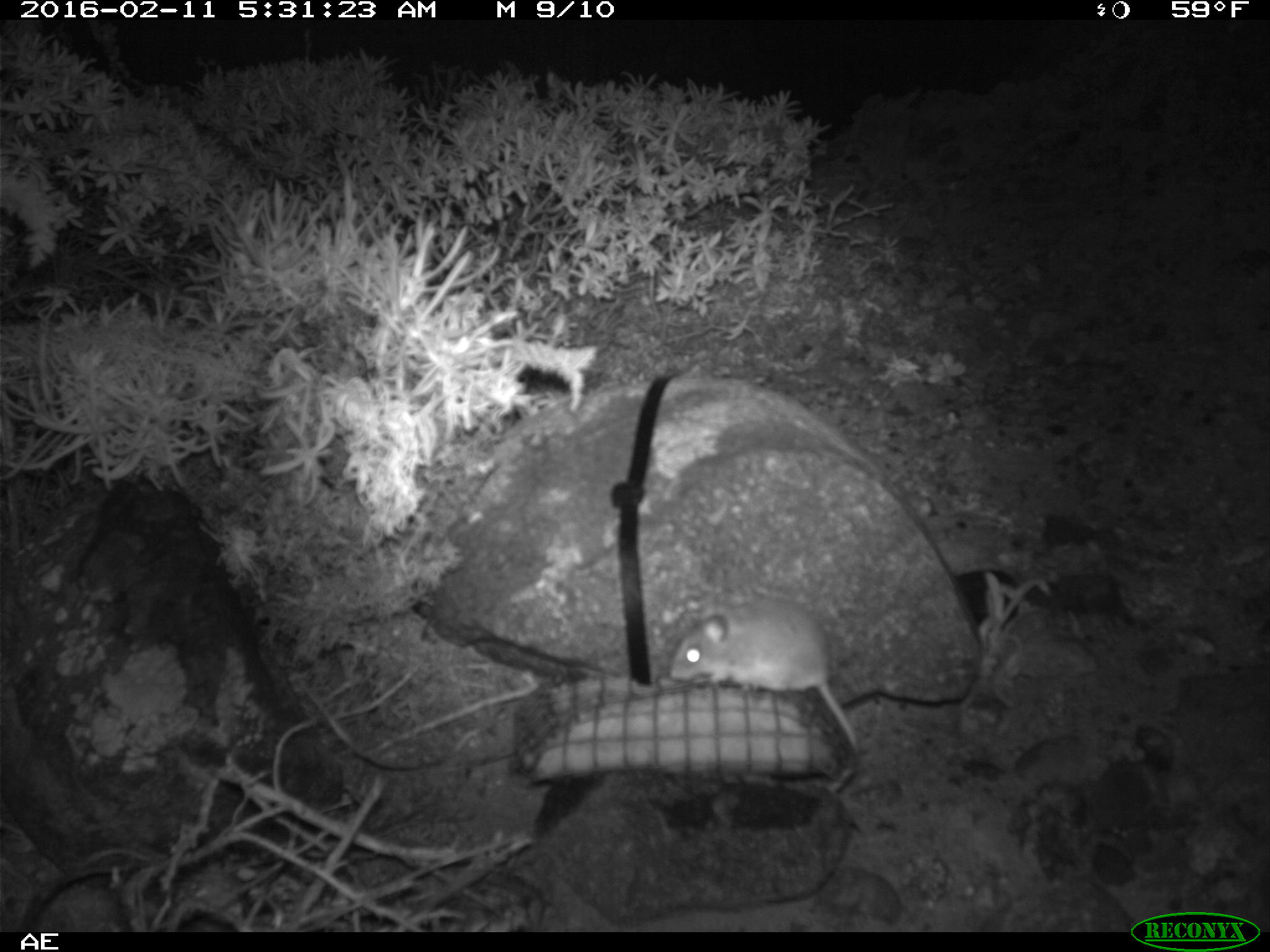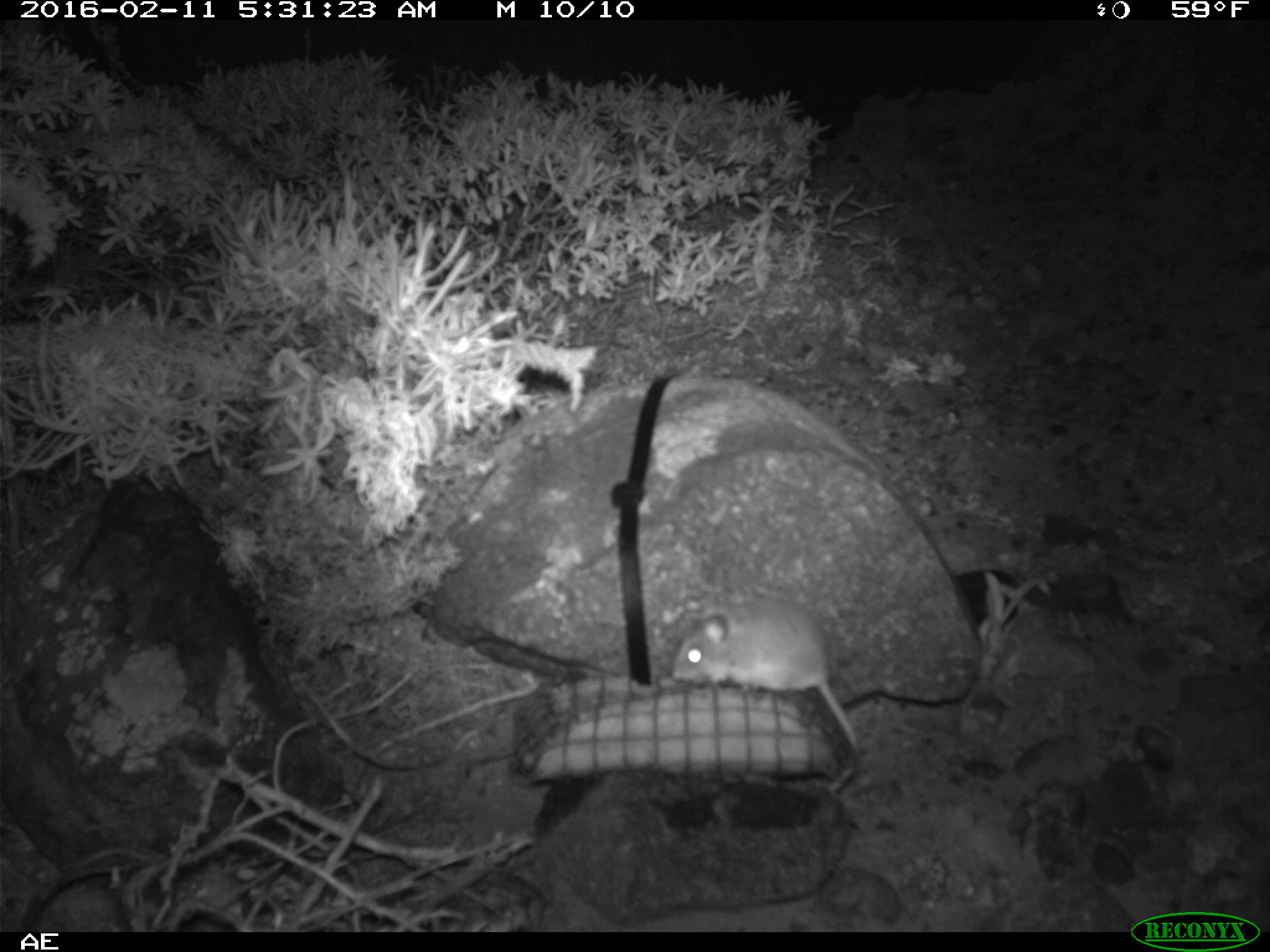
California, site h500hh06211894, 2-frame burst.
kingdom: Animalia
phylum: Chordata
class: Mammalia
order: Rodentia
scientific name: Rodentia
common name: rodent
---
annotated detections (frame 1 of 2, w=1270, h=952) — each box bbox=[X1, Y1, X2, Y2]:
rodent: bbox=[668, 596, 859, 796]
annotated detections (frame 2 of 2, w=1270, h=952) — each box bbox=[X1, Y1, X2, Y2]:
rodent: bbox=[670, 591, 858, 750]